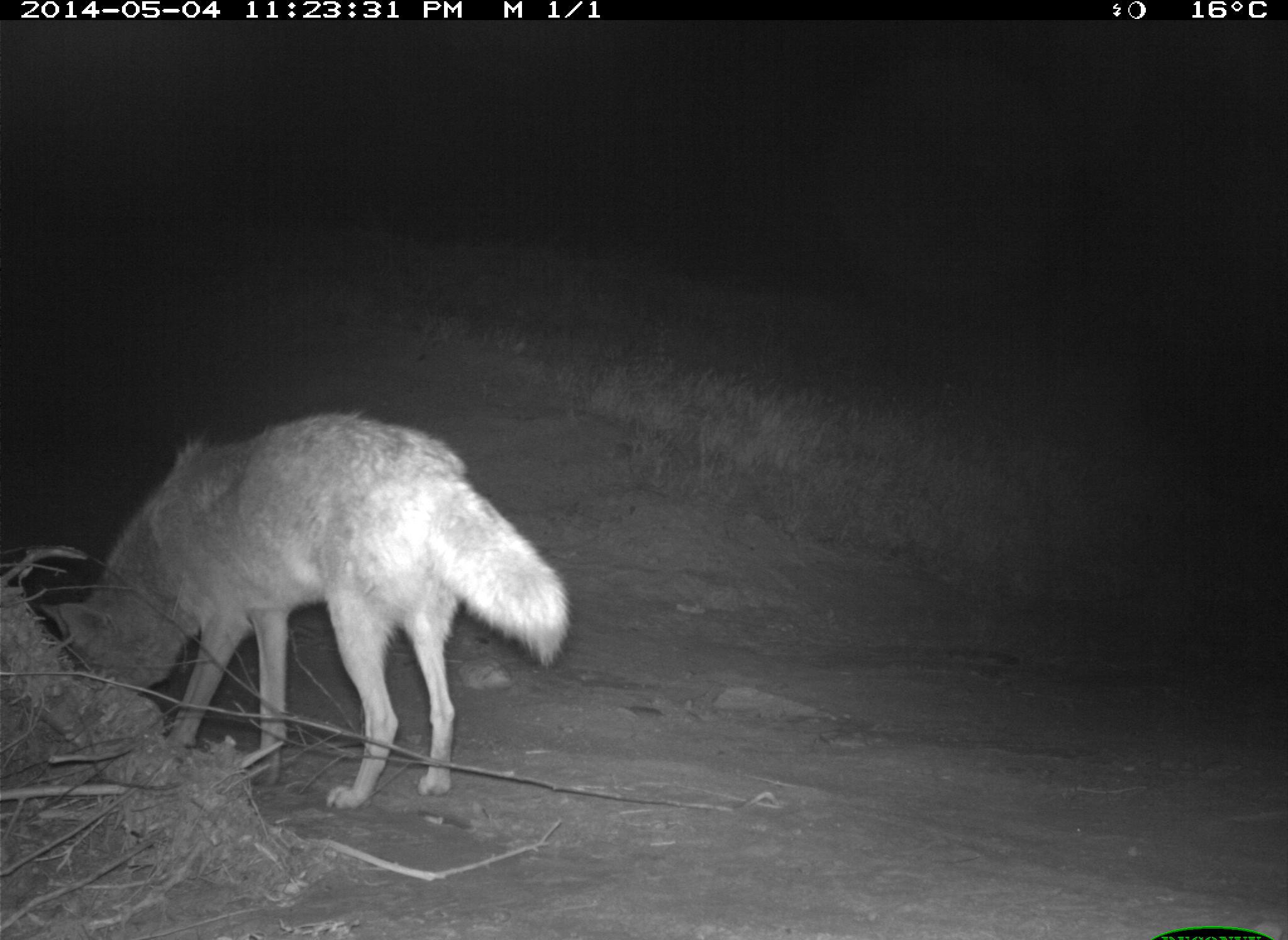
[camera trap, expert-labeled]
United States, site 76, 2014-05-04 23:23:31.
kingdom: Animalia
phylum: Chordata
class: Mammalia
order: Carnivora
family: Canidae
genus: Canis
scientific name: Canis latrans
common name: coyote